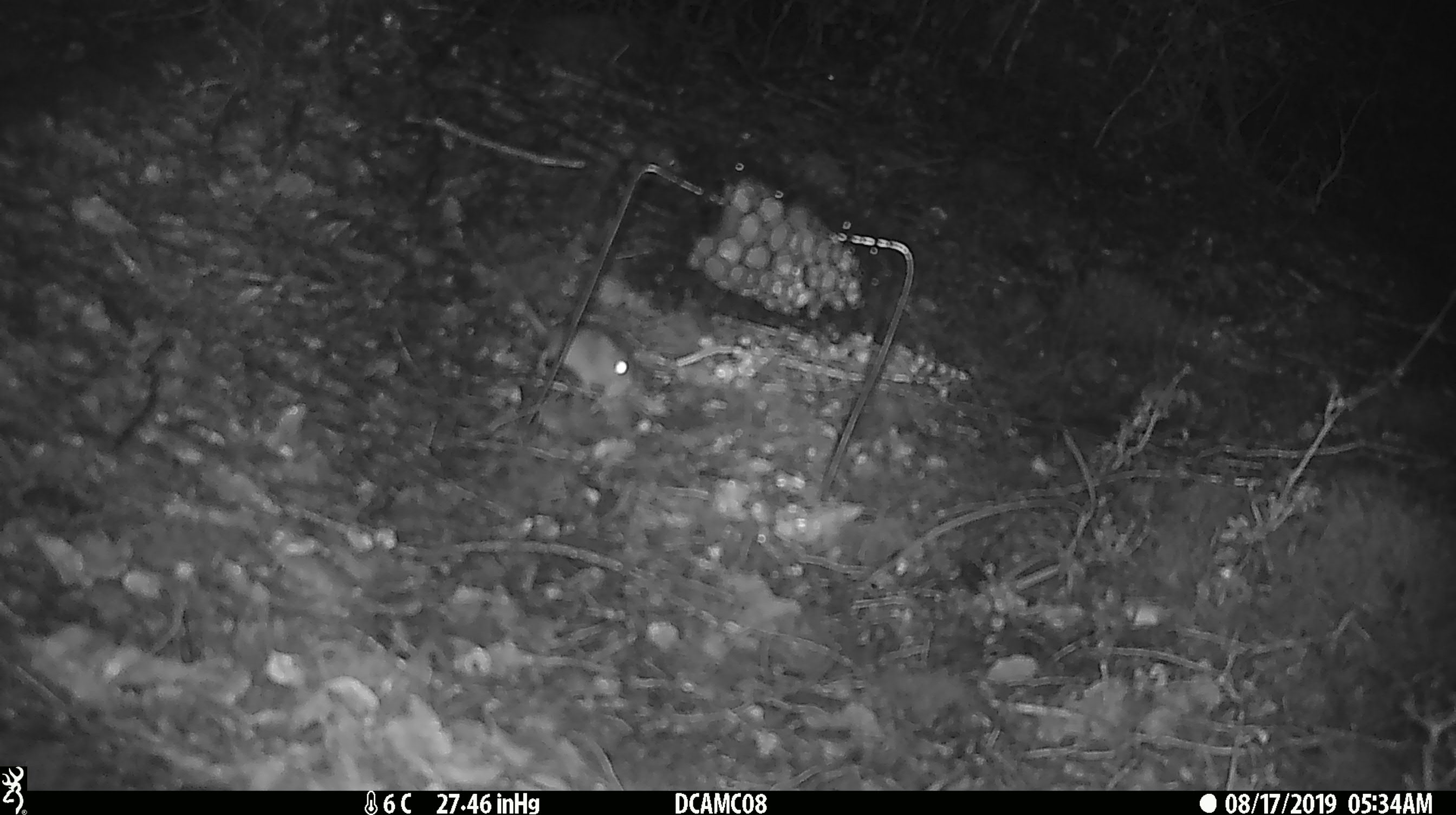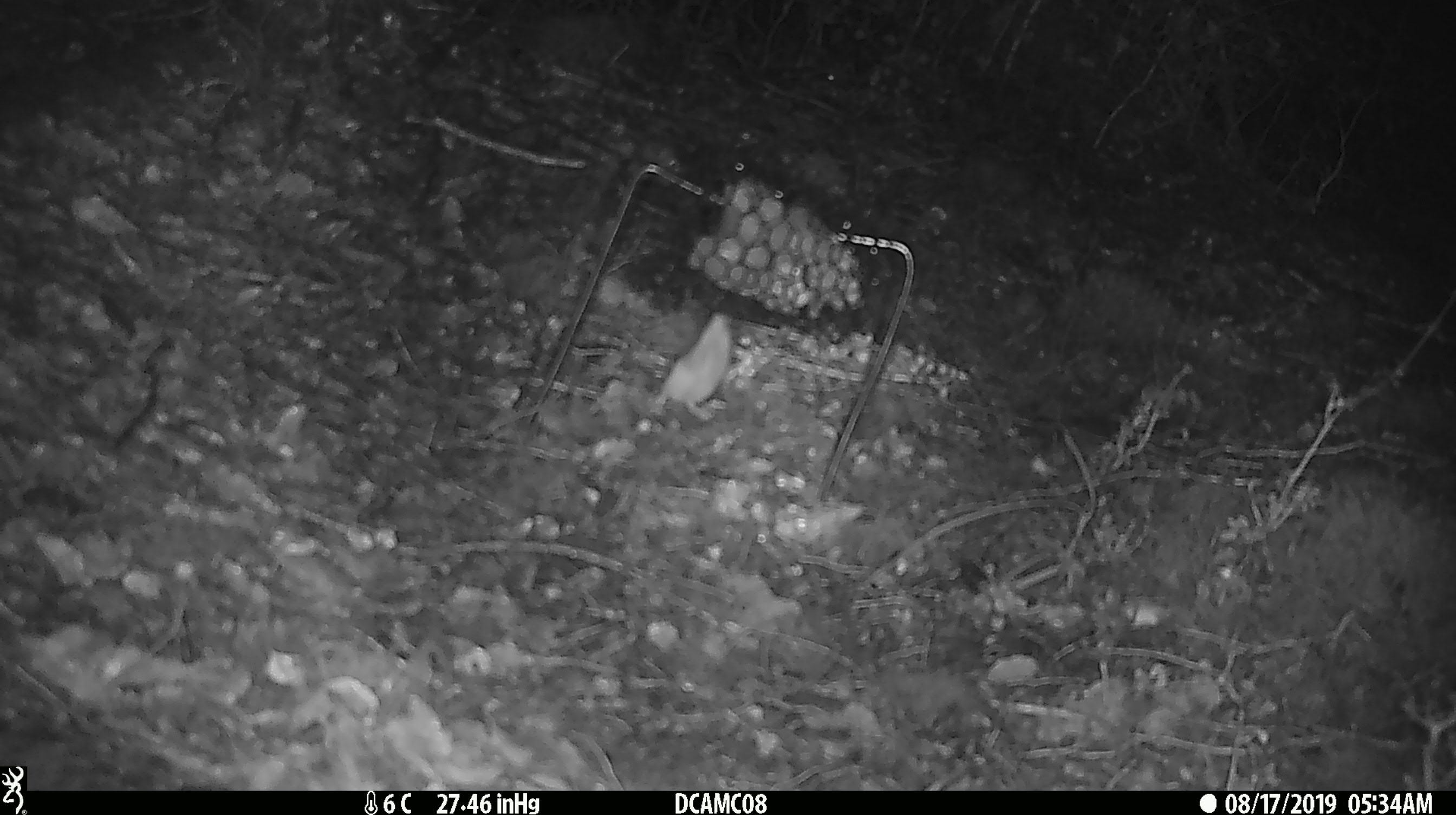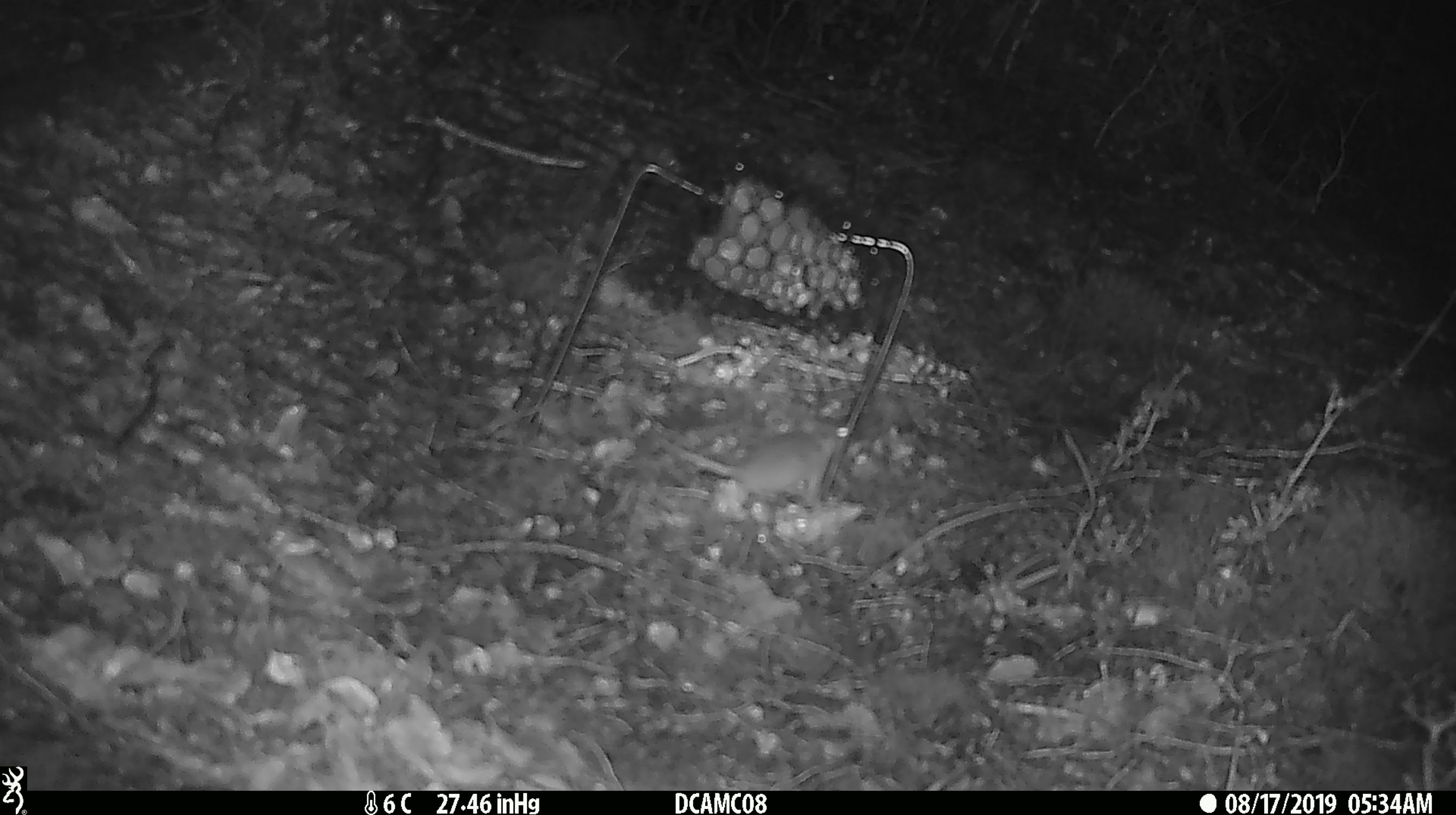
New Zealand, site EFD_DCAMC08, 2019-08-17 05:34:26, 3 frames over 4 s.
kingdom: Animalia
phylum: Chordata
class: Mammalia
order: Rodentia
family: Muridae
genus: Mus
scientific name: Mus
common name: mouse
Mouse (Mus).